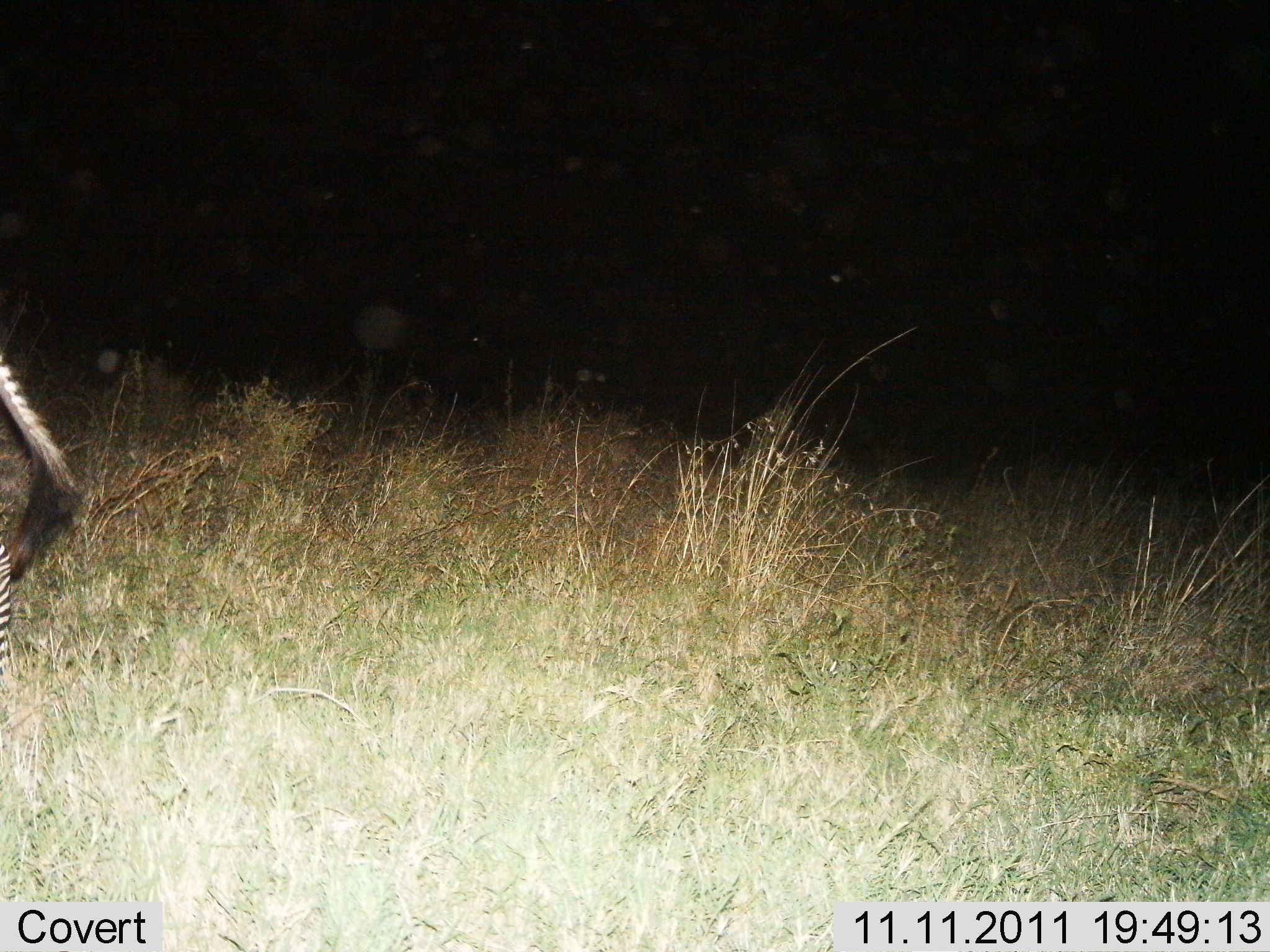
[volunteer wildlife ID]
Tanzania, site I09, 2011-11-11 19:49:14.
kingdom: Animalia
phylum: Chordata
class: Mammalia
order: Perissodactyla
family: Equidae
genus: Equus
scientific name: Equus quagga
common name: plains zebra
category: zebra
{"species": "zebra (plains zebra) (Equus quagga)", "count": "1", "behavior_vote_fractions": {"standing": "56%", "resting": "0%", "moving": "44%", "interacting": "0%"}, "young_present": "0%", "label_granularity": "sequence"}